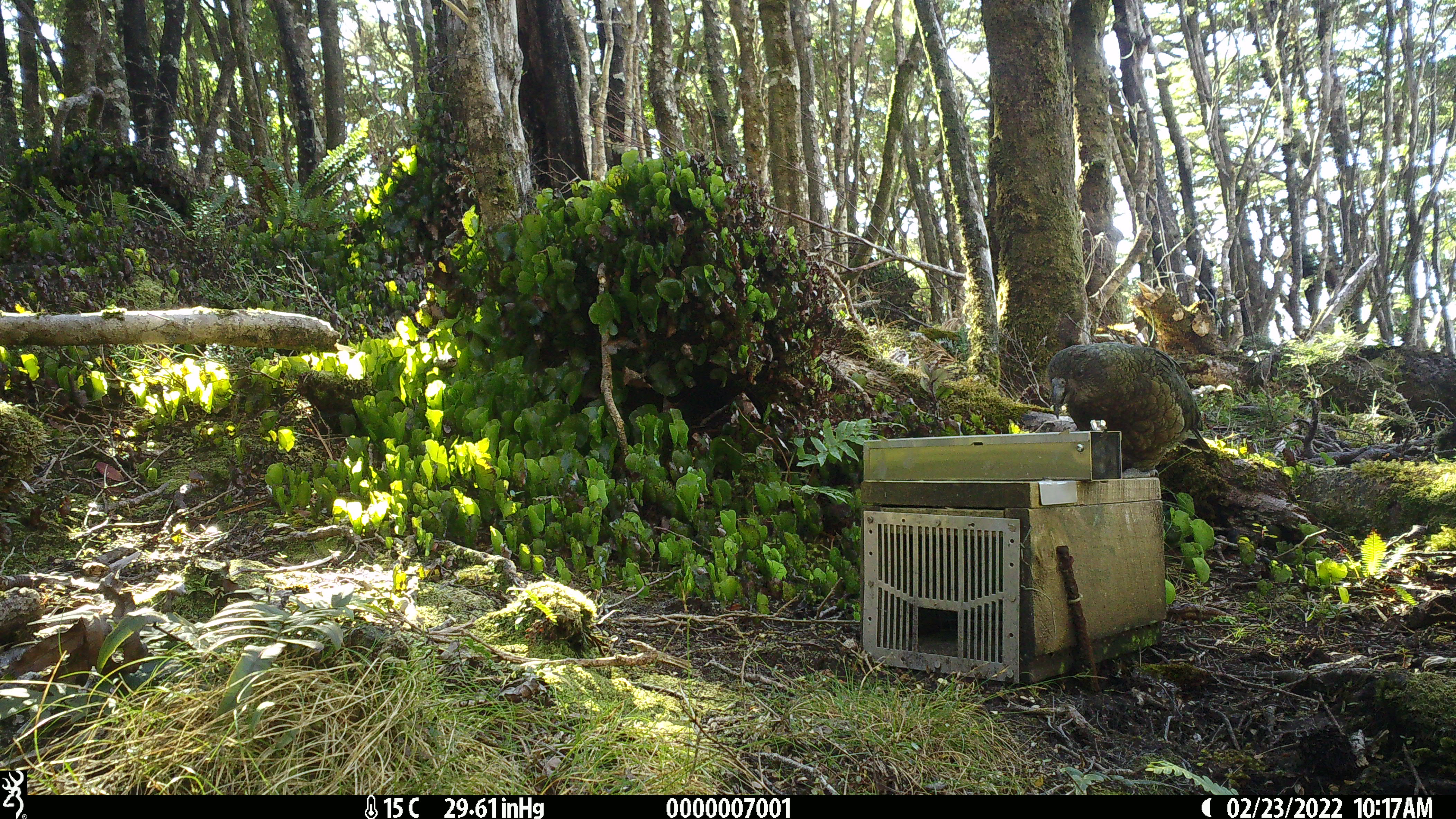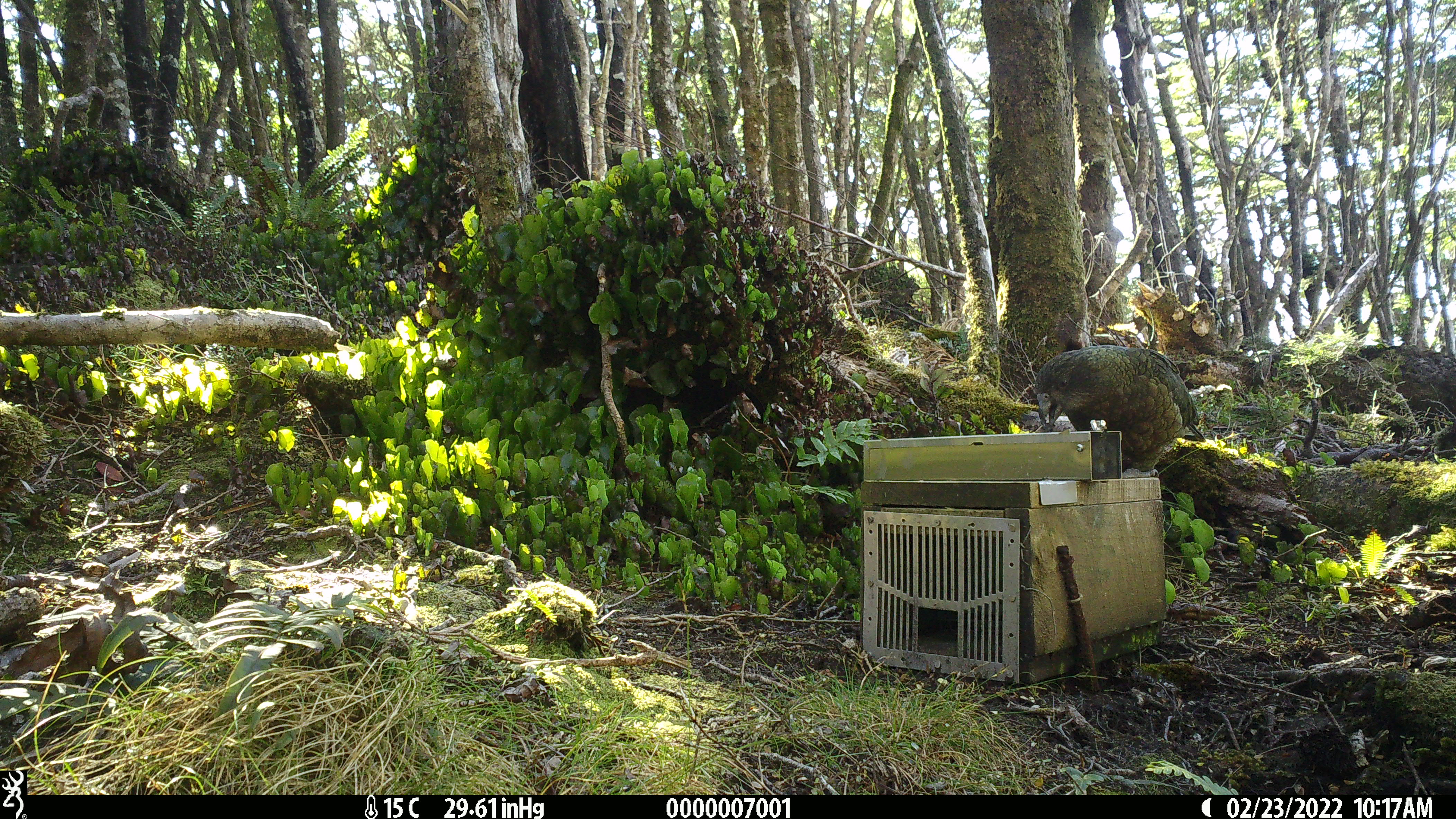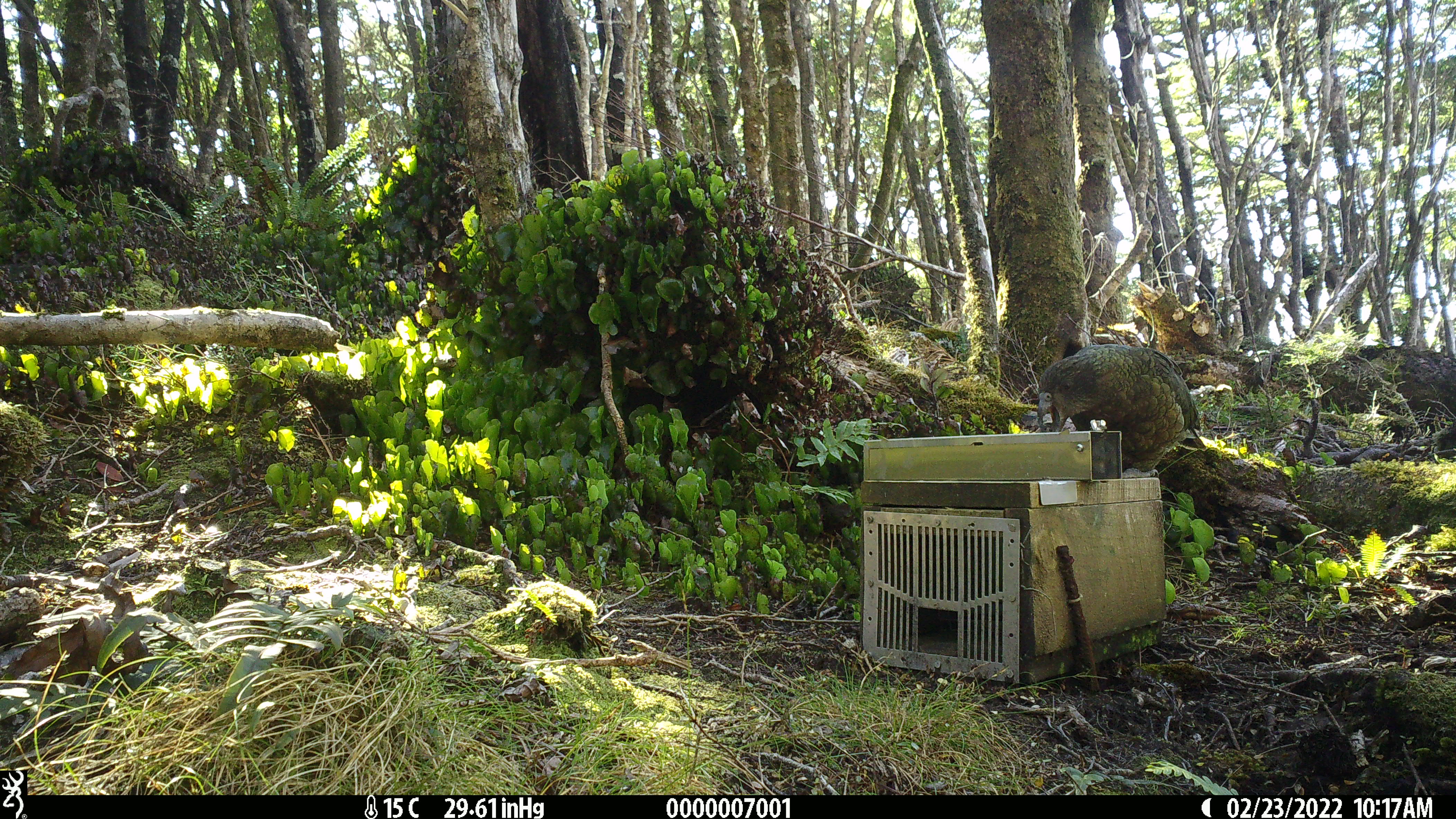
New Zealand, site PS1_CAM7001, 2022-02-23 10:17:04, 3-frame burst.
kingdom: Animalia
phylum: Chordata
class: Aves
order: Psittaciformes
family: Strigopidae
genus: Nestor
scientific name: Nestor notabilis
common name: kea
Kea (Nestor notabilis).